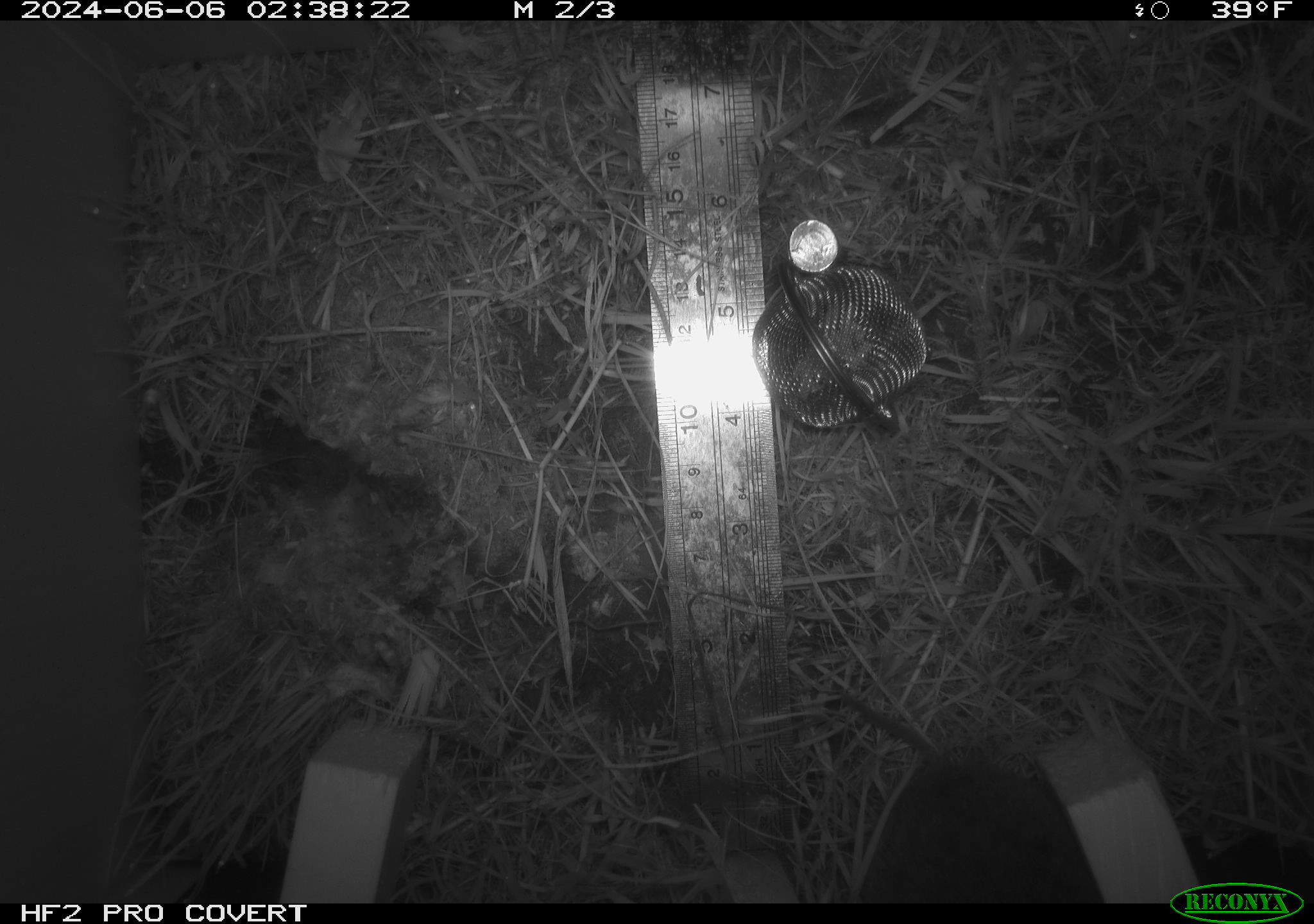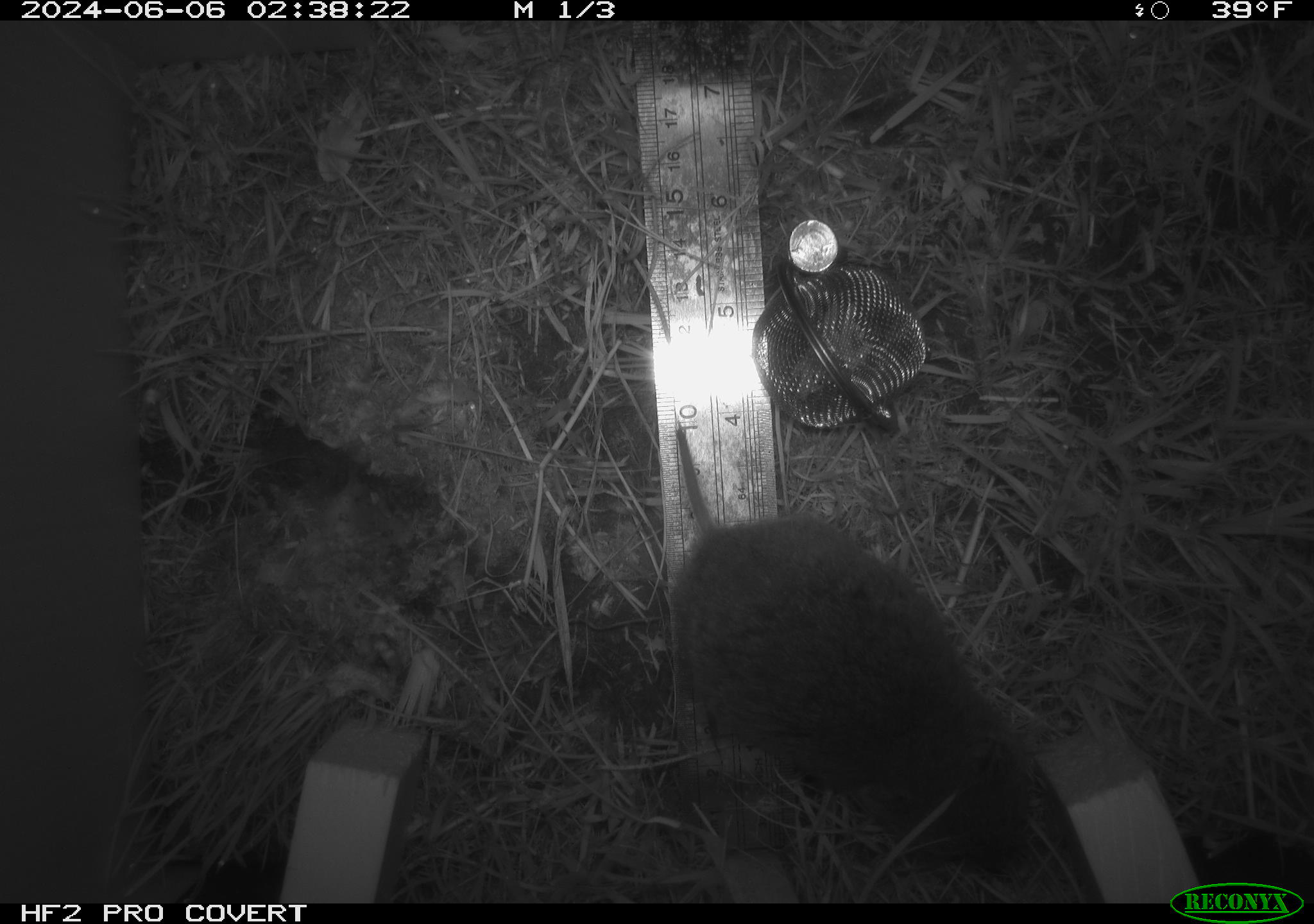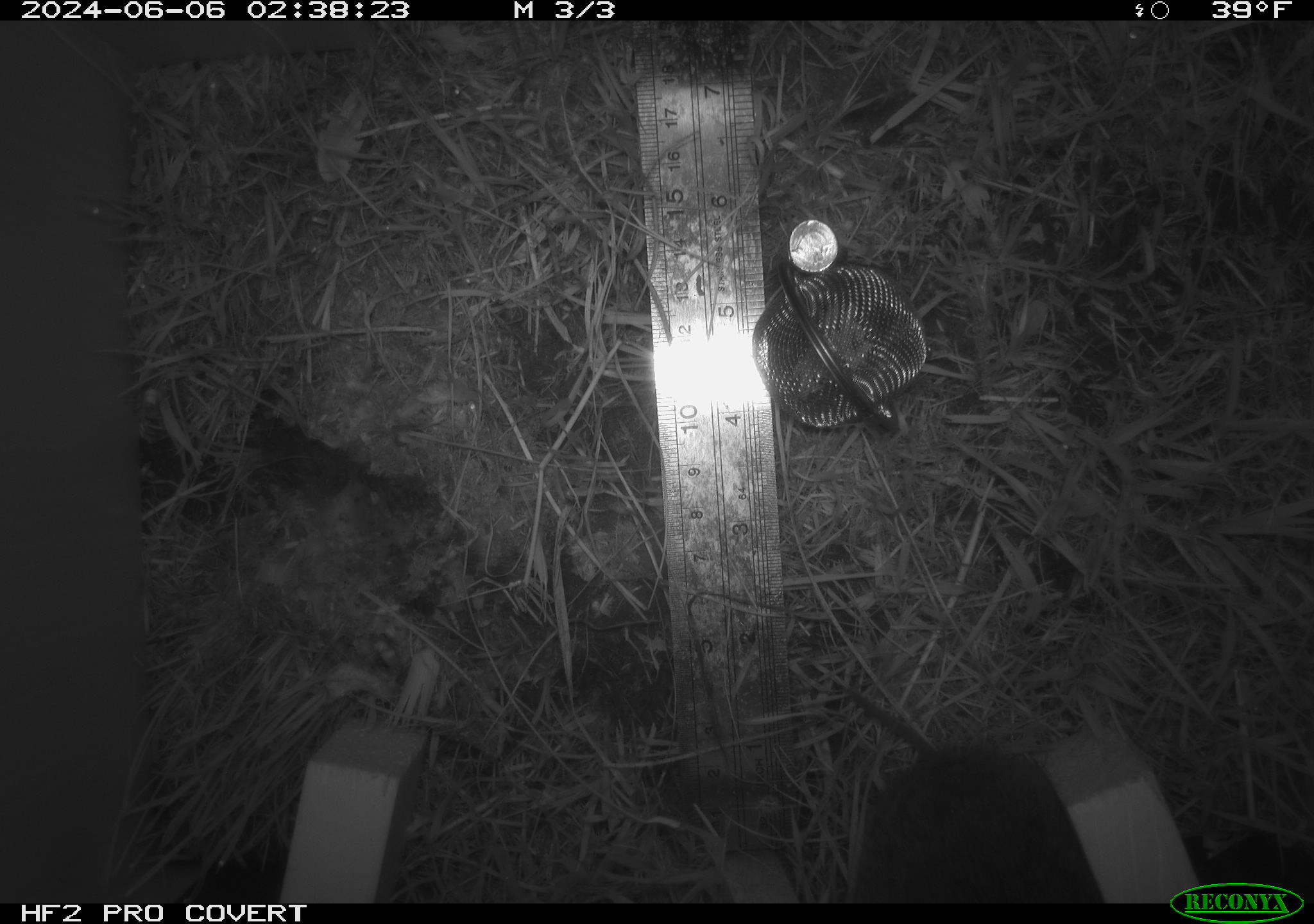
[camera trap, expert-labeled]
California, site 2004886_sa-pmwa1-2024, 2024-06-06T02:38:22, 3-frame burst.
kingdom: Animalia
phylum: Chordata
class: Mammalia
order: Rodentia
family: Cricetidae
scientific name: Arvicolinae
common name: voles, lemmings, and muskrats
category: arvicolinae subfamily